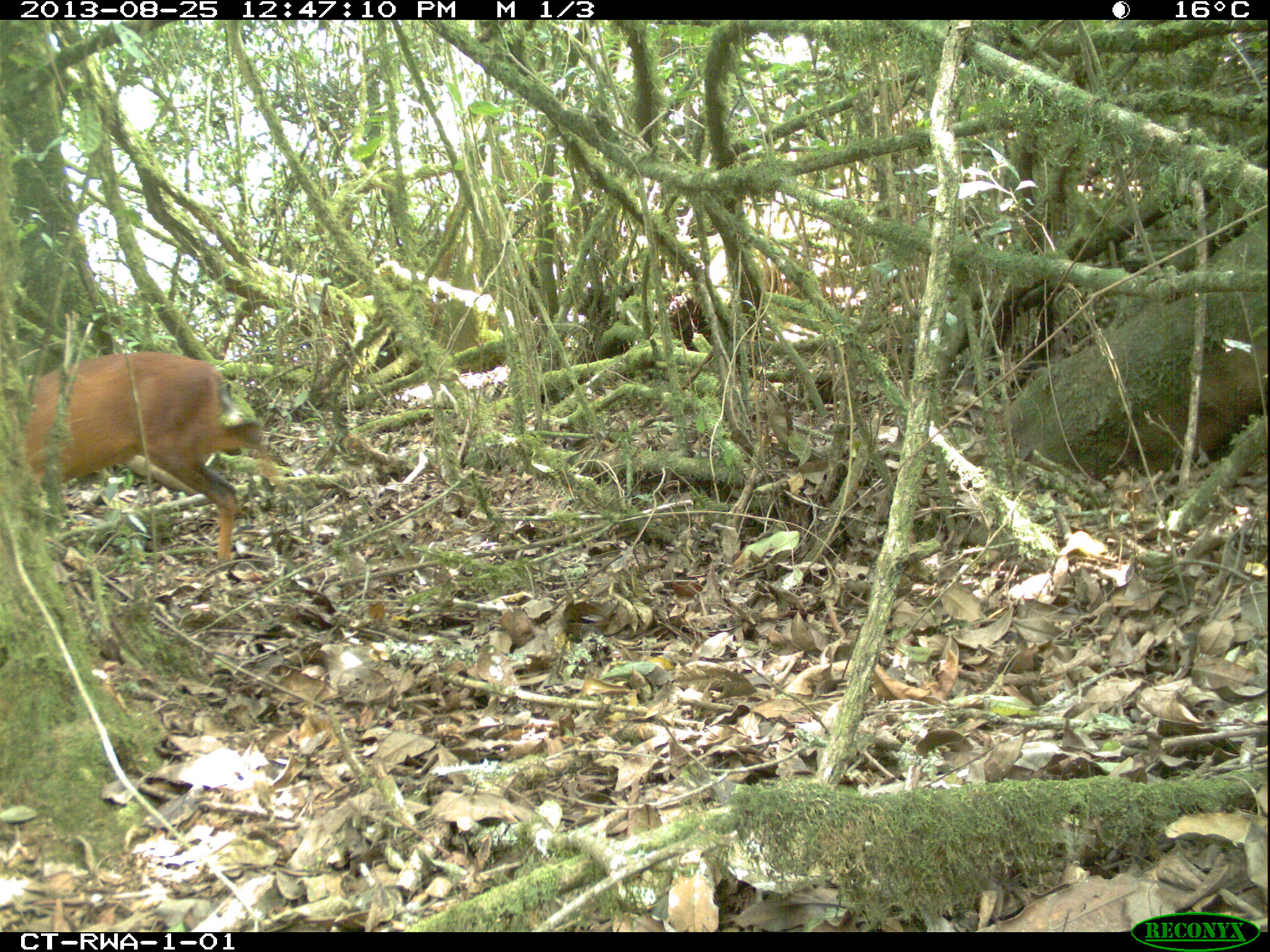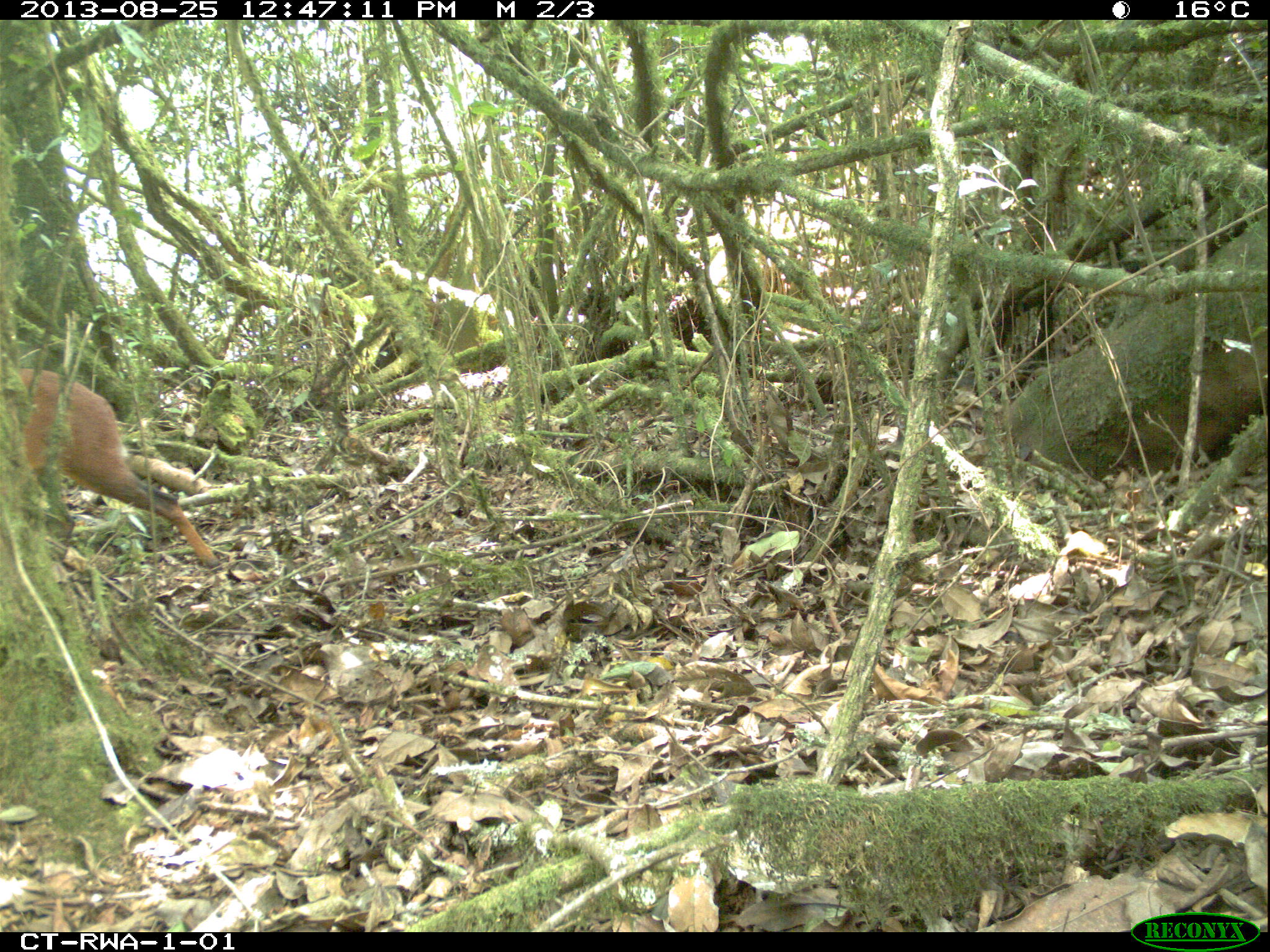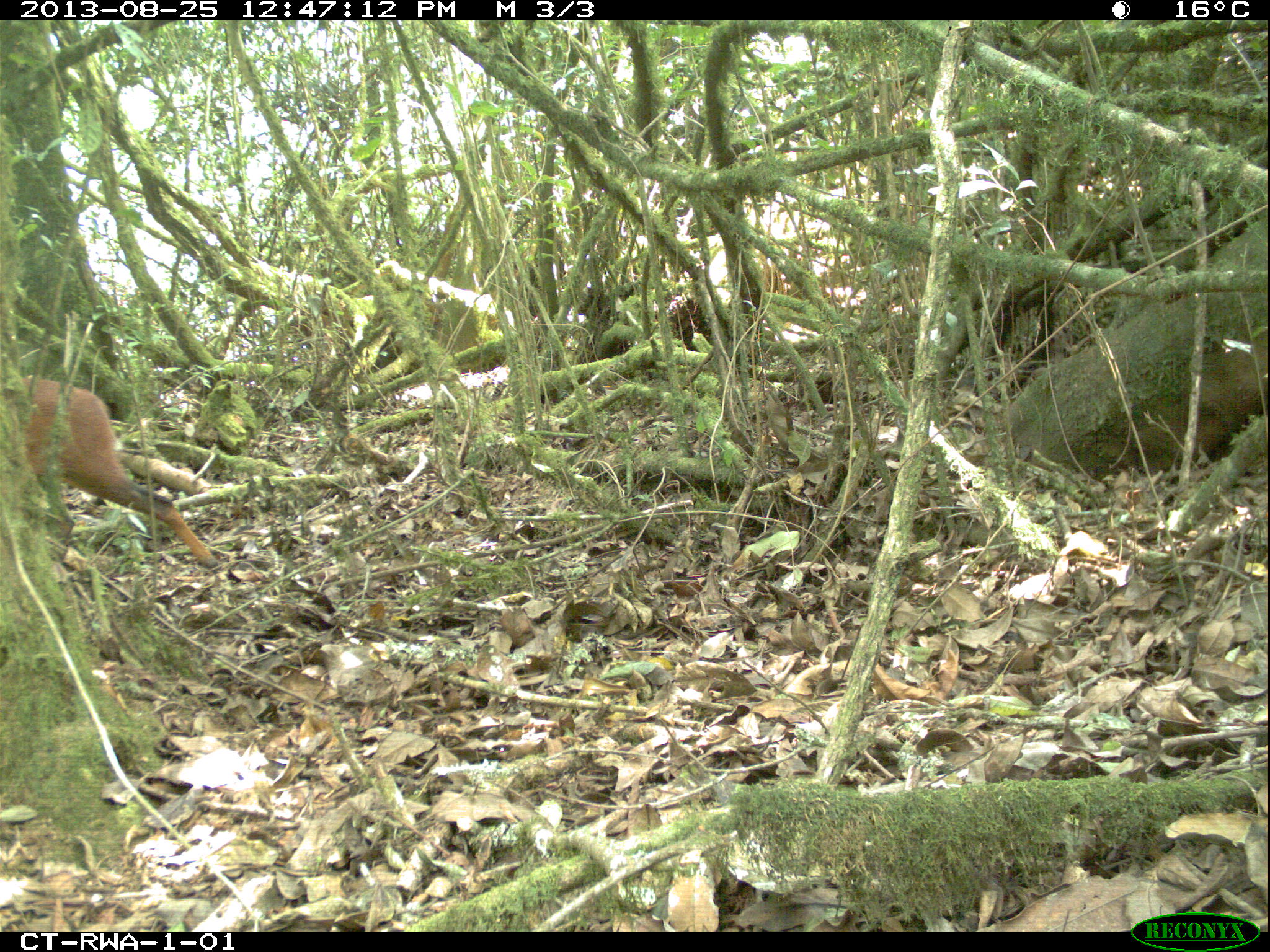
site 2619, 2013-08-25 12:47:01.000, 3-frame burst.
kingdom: Animalia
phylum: Chordata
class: Mammalia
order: Artiodactyla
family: Bovidae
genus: Cephalophus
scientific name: Cephalophus nigrifrons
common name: black-fronted duiker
Cephalophus nigrifrons (black-fronted duiker), count 1.